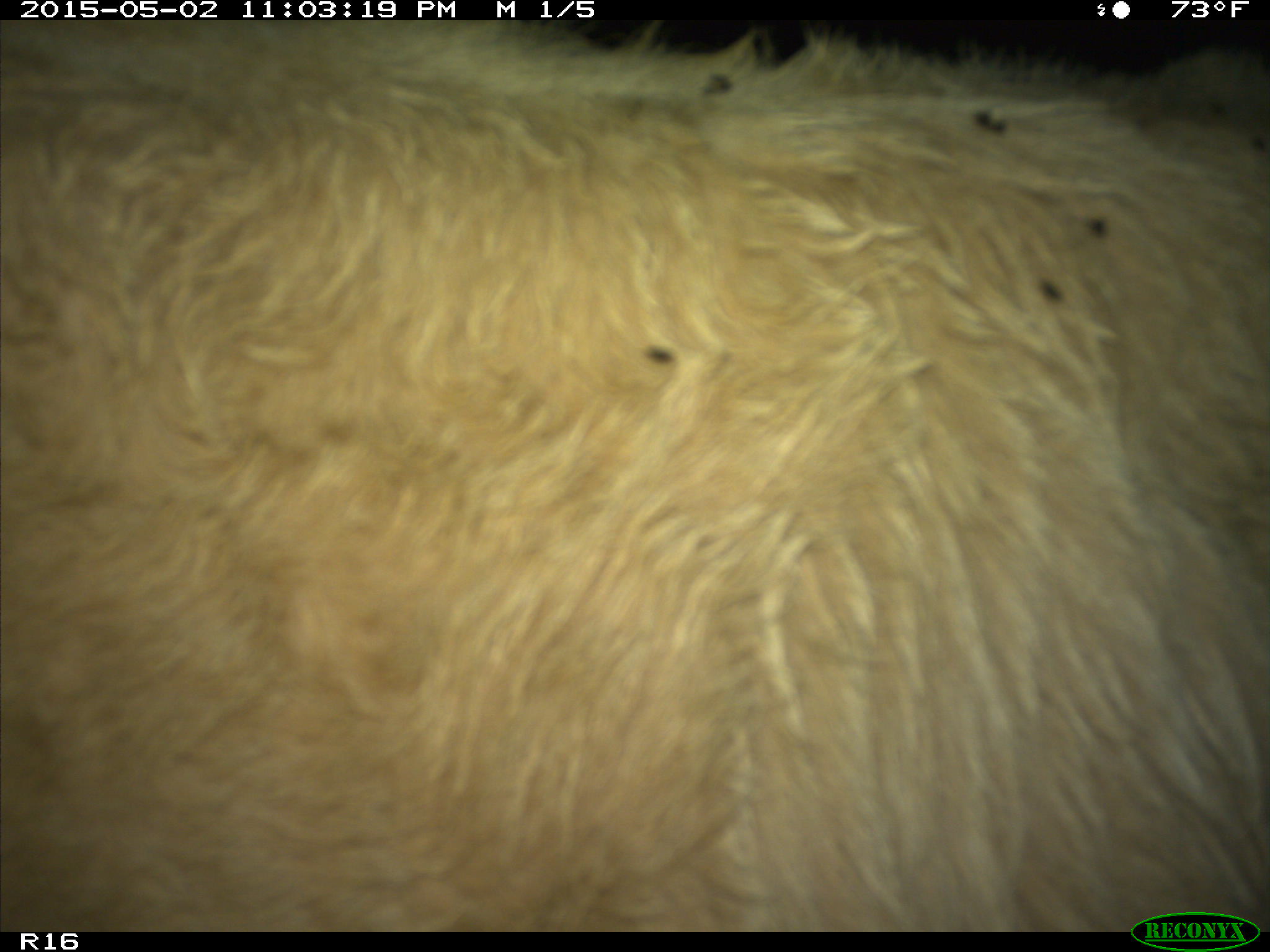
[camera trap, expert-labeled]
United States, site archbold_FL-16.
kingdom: Animalia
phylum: Chordata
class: Mammalia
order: Artiodactyla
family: Bovidae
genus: Bos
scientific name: Bos taurus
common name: domestic cow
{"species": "Bos taurus (domestic cow)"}